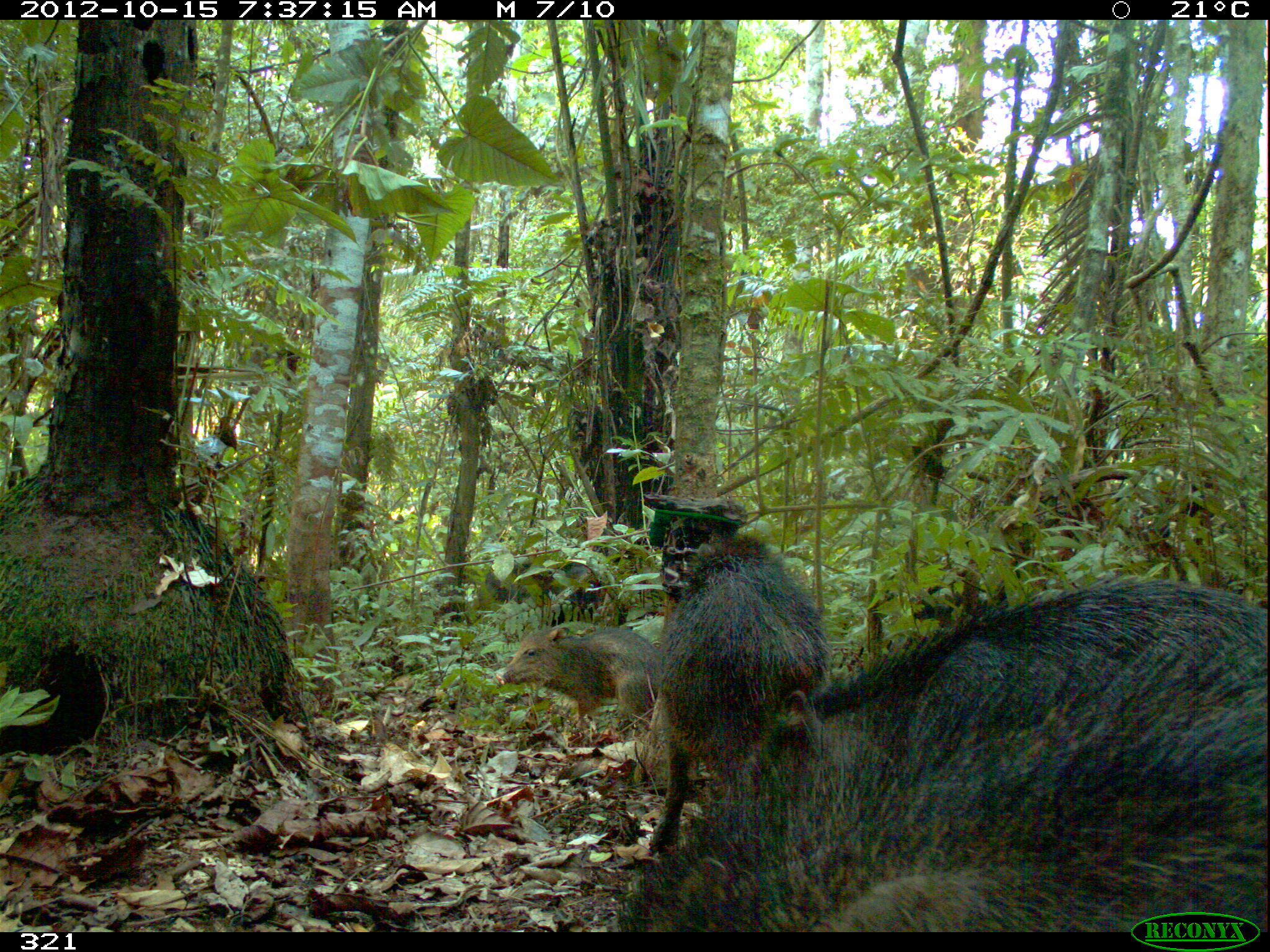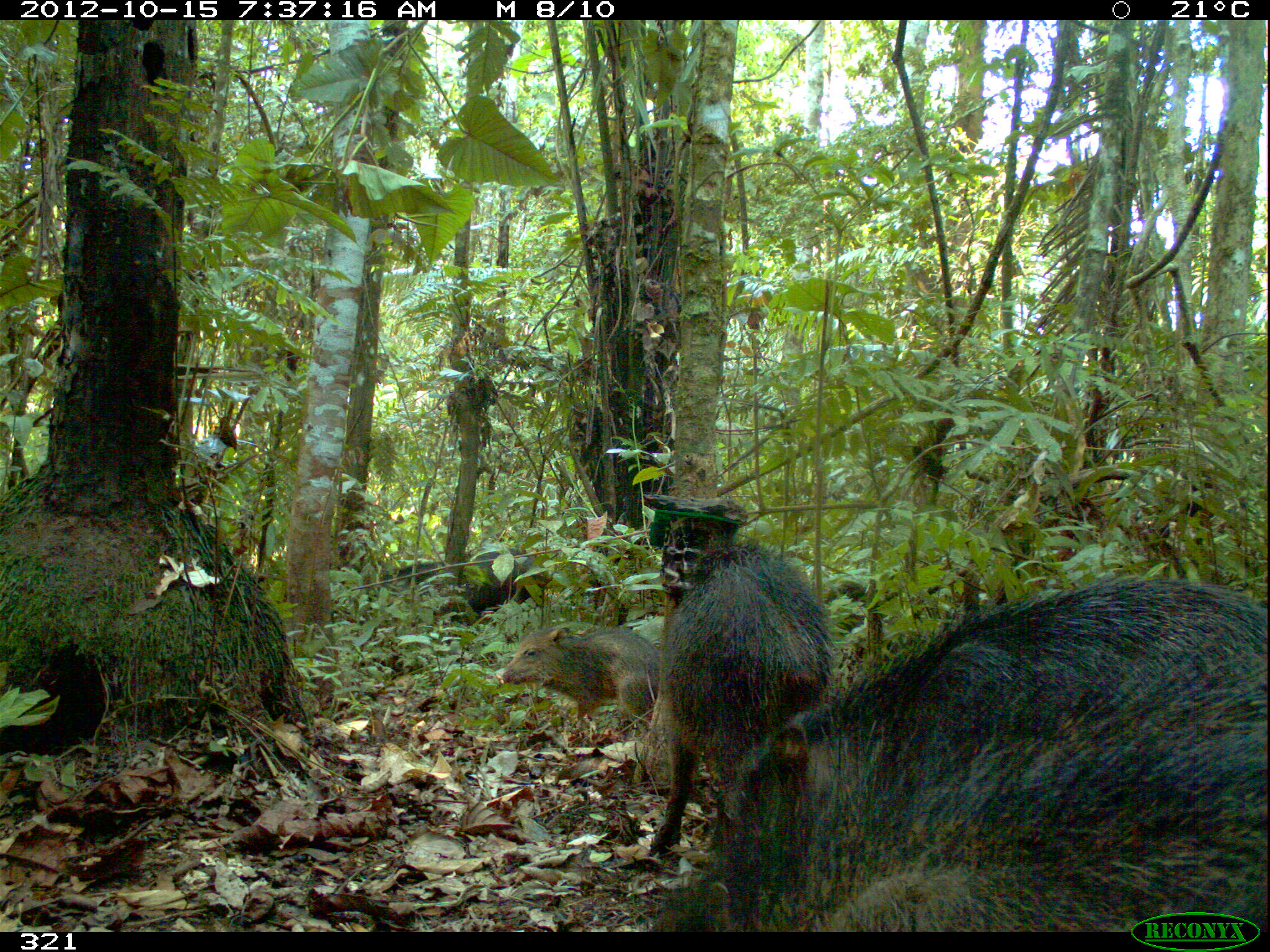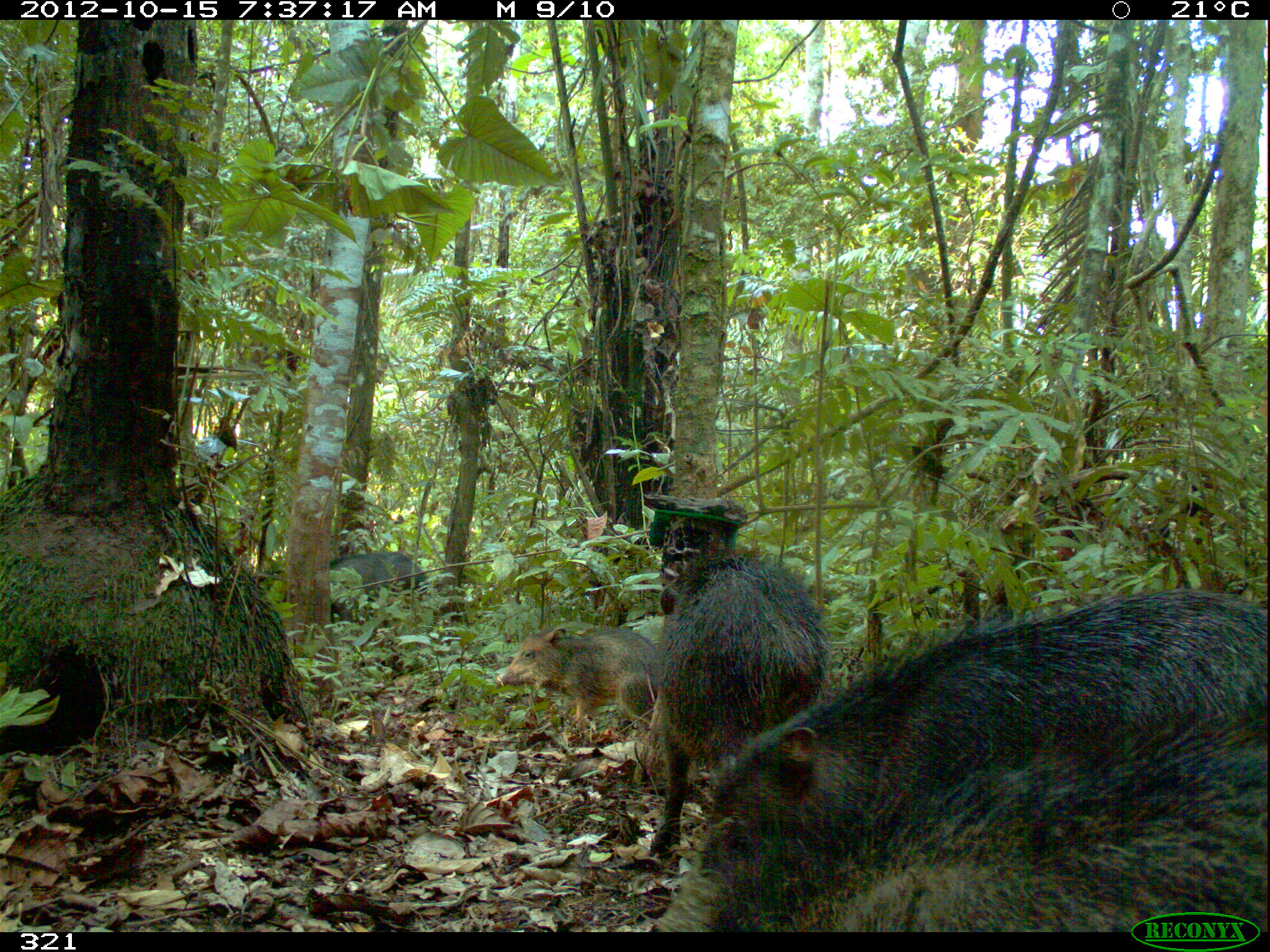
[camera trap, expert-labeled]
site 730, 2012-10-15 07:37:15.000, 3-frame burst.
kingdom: Animalia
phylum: Chordata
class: Mammalia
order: Artiodactyla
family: Tayassuidae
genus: Tayassu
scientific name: Tayassu pecari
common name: white-lipped peccary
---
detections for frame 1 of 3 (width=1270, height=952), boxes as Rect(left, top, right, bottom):
tayassu pecari: Rect(601, 634, 1270, 929); Rect(775, 578, 1266, 930); Rect(645, 530, 831, 857); Rect(492, 620, 664, 723)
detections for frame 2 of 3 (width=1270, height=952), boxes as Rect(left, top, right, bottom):
tayassu pecari: Rect(723, 574, 1267, 932); Rect(640, 637, 1270, 932); Rect(647, 540, 836, 856); Rect(494, 625, 661, 727); Rect(457, 549, 549, 615); Rect(394, 560, 447, 585)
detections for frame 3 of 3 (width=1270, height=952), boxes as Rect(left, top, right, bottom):
tayassu pecari: Rect(704, 588, 1269, 931); Rect(649, 707, 1270, 929); Rect(648, 545, 832, 859); Rect(496, 626, 661, 726); Rect(328, 551, 429, 624)